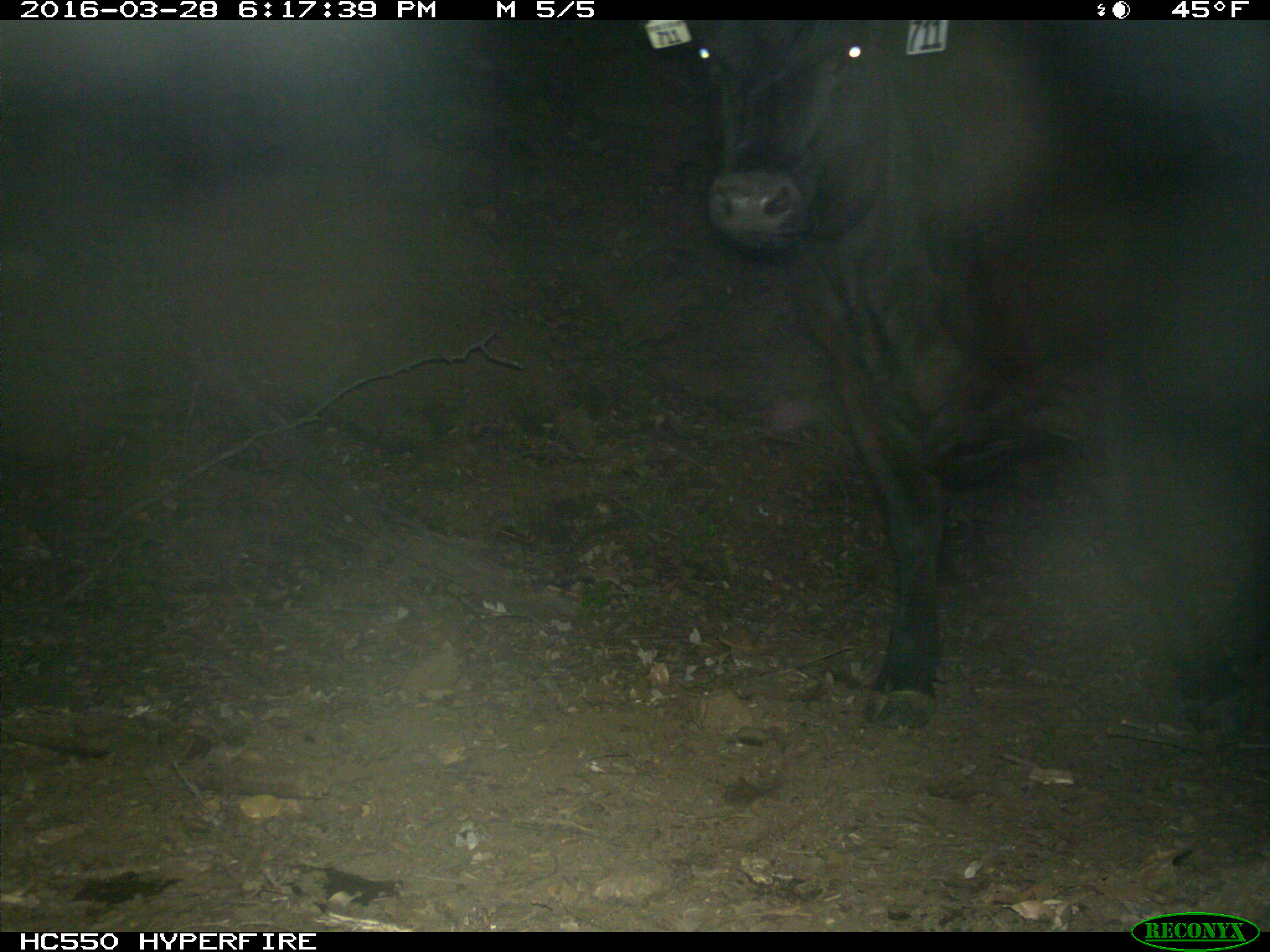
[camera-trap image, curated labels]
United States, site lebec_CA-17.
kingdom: Animalia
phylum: Chordata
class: Mammalia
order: Artiodactyla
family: Bovidae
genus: Bos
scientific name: Bos taurus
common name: domestic cow